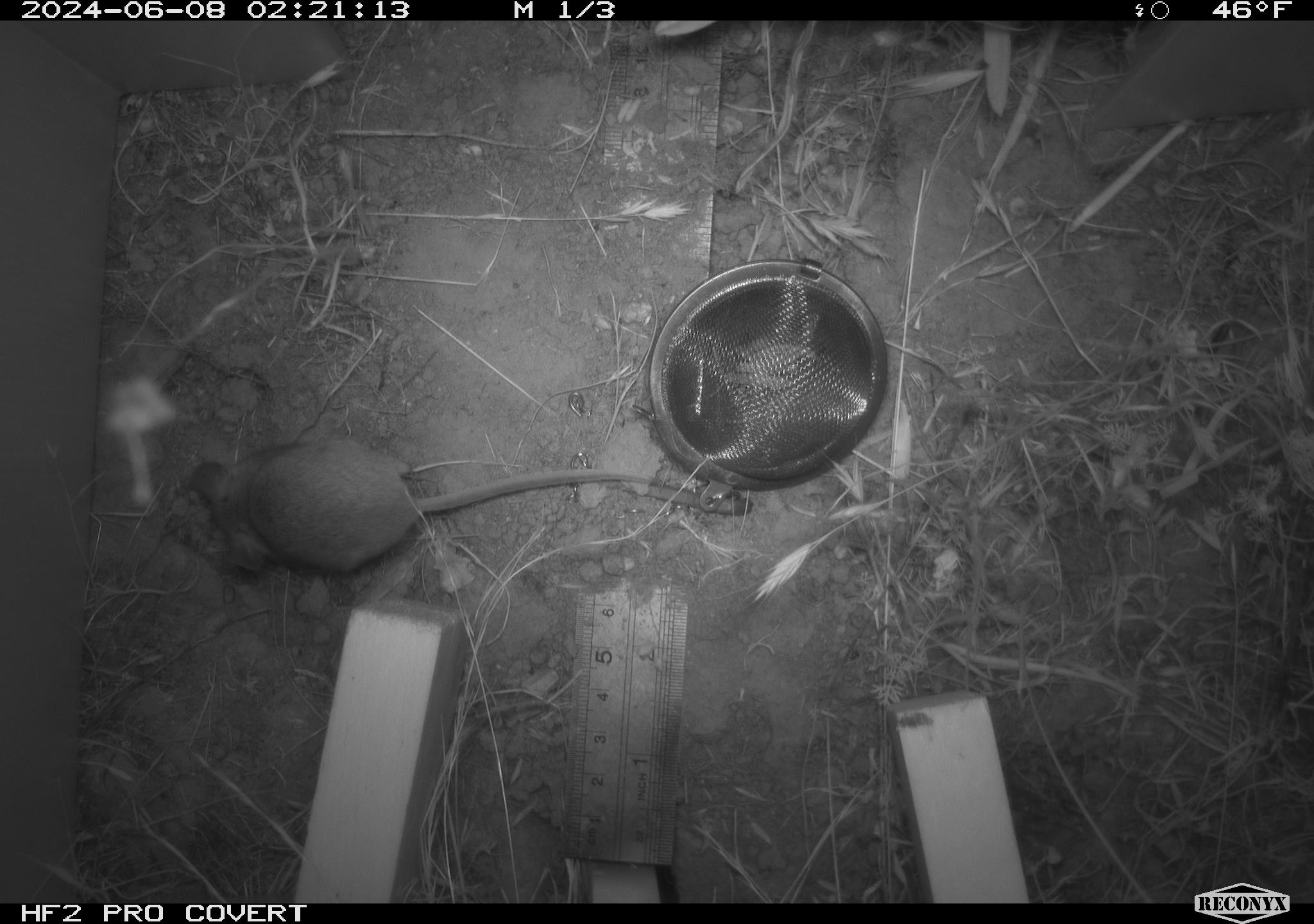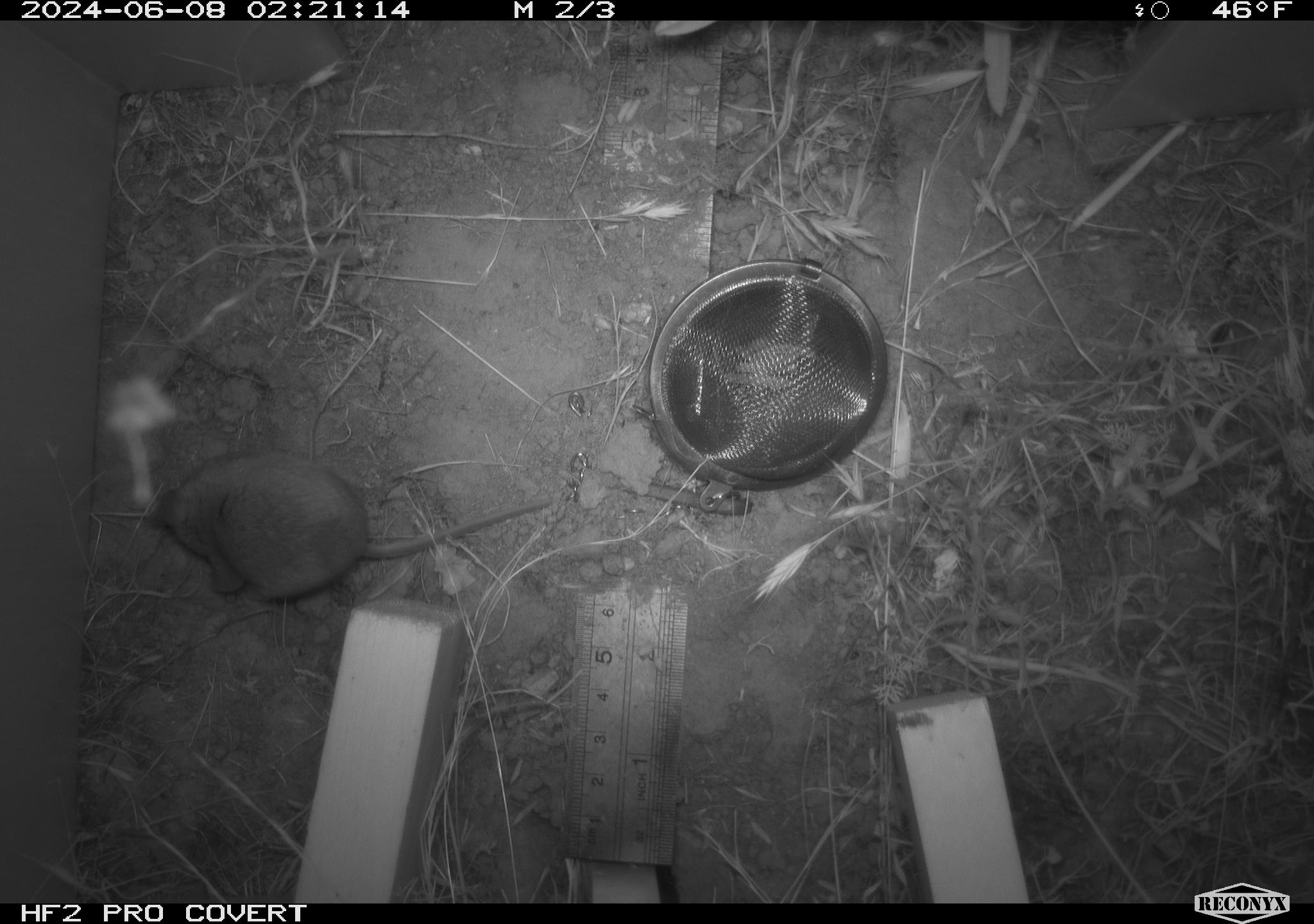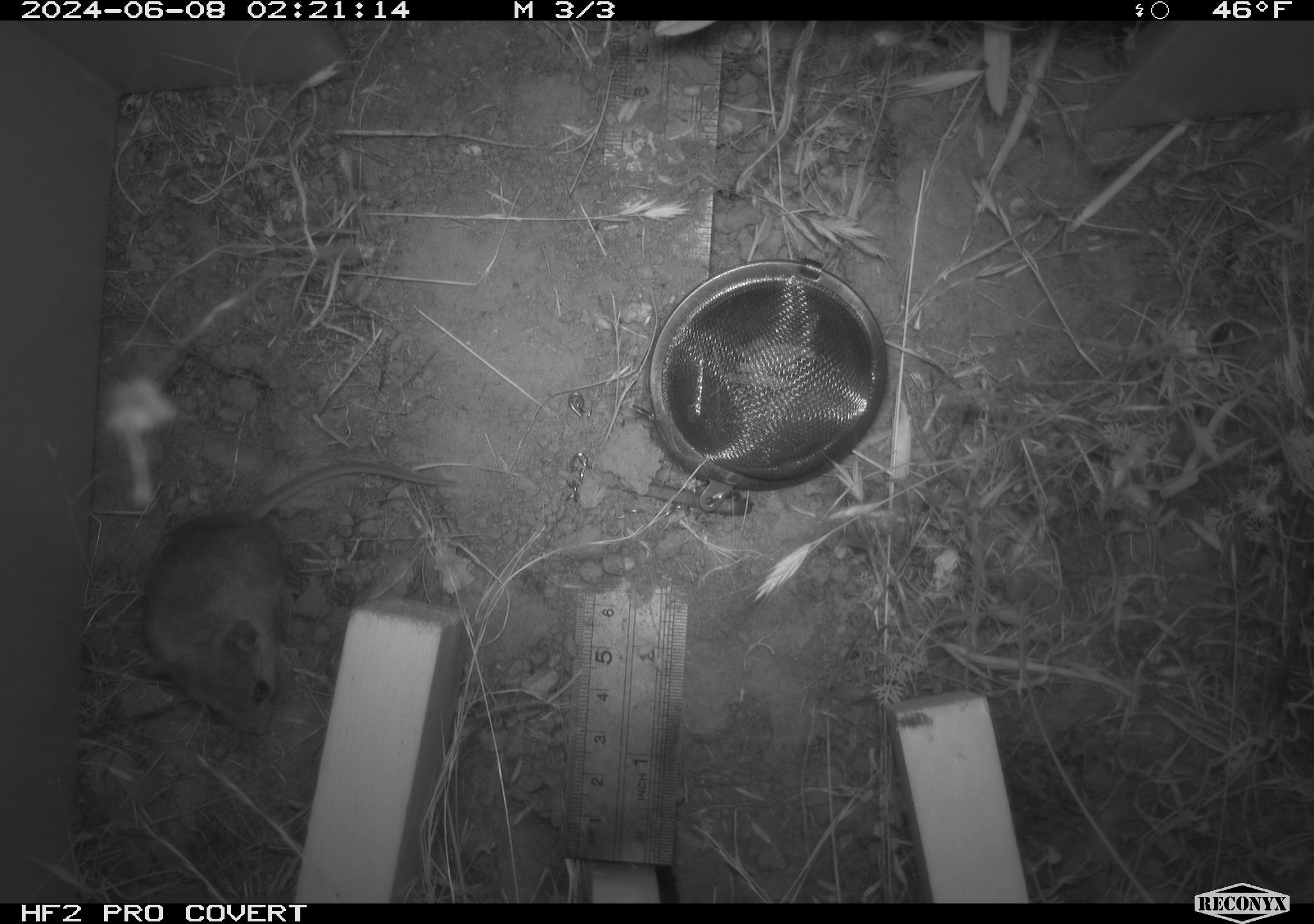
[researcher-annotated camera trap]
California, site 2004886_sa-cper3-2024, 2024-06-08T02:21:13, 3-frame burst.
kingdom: Animalia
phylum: Chordata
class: Mammalia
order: Rodentia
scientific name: Rodentia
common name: rodent